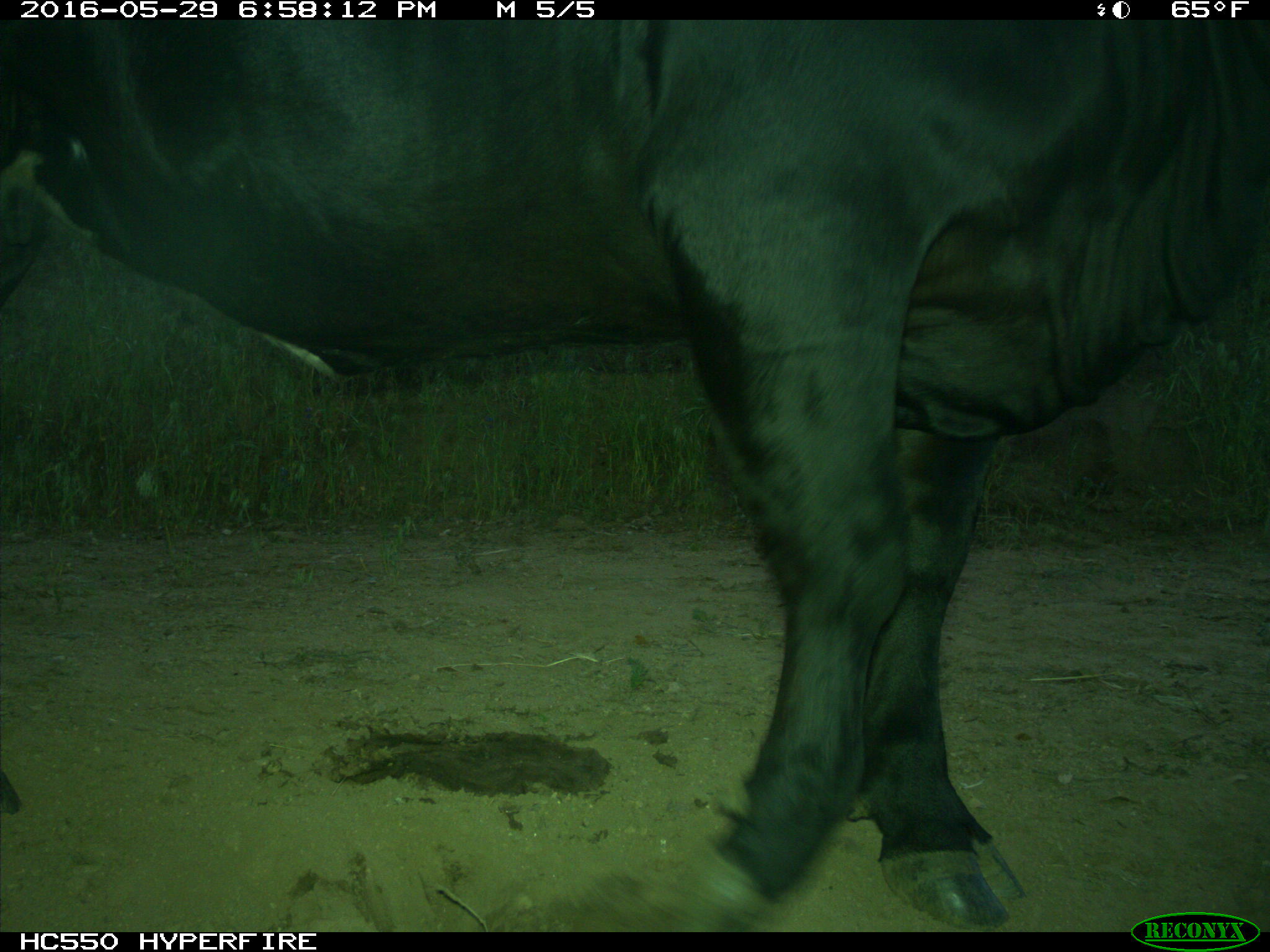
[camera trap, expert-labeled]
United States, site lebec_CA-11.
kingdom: Animalia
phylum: Chordata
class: Mammalia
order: Artiodactyla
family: Bovidae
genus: Bos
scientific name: Bos taurus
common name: domestic cow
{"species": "Bos taurus (domestic cow)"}